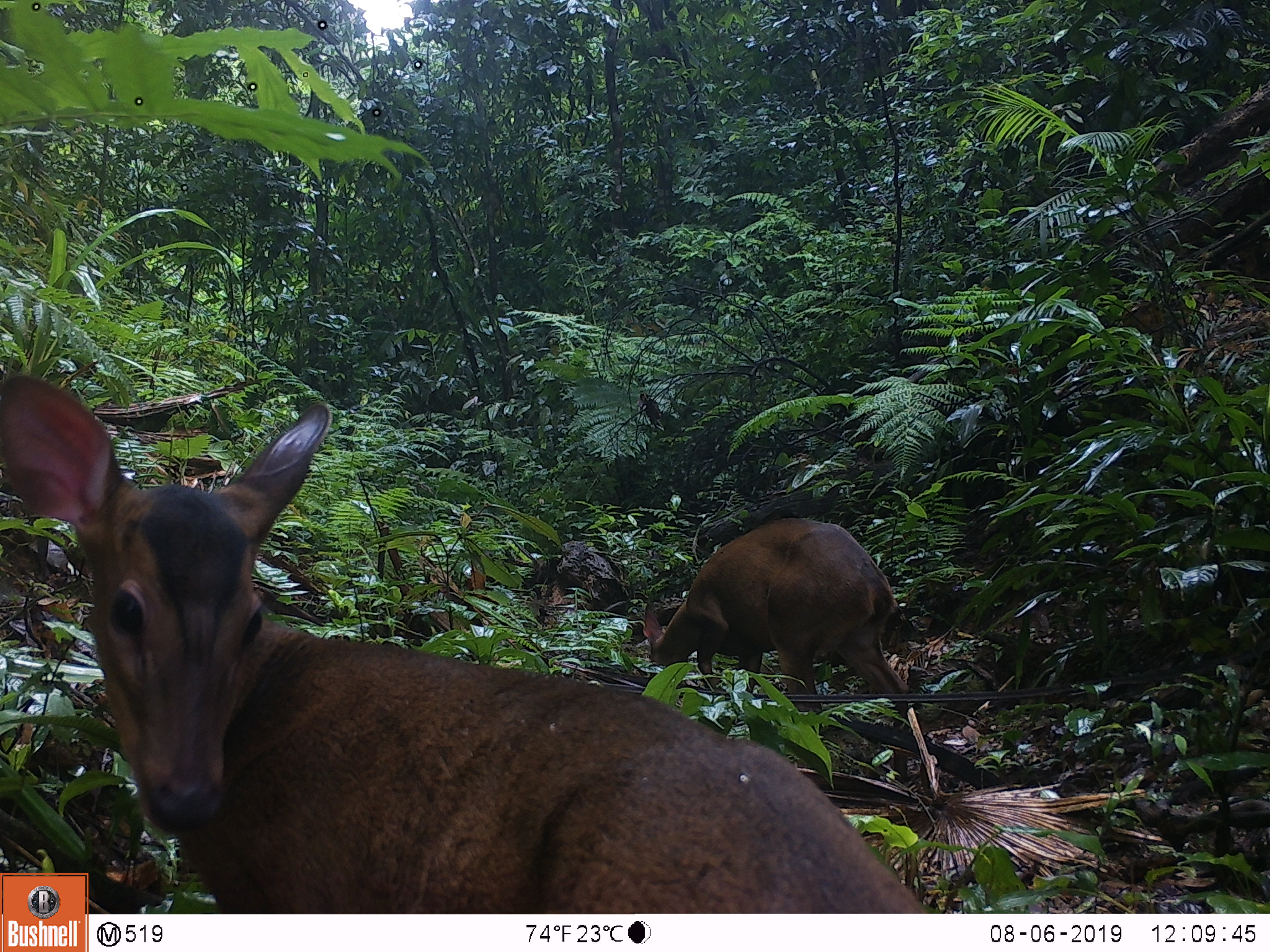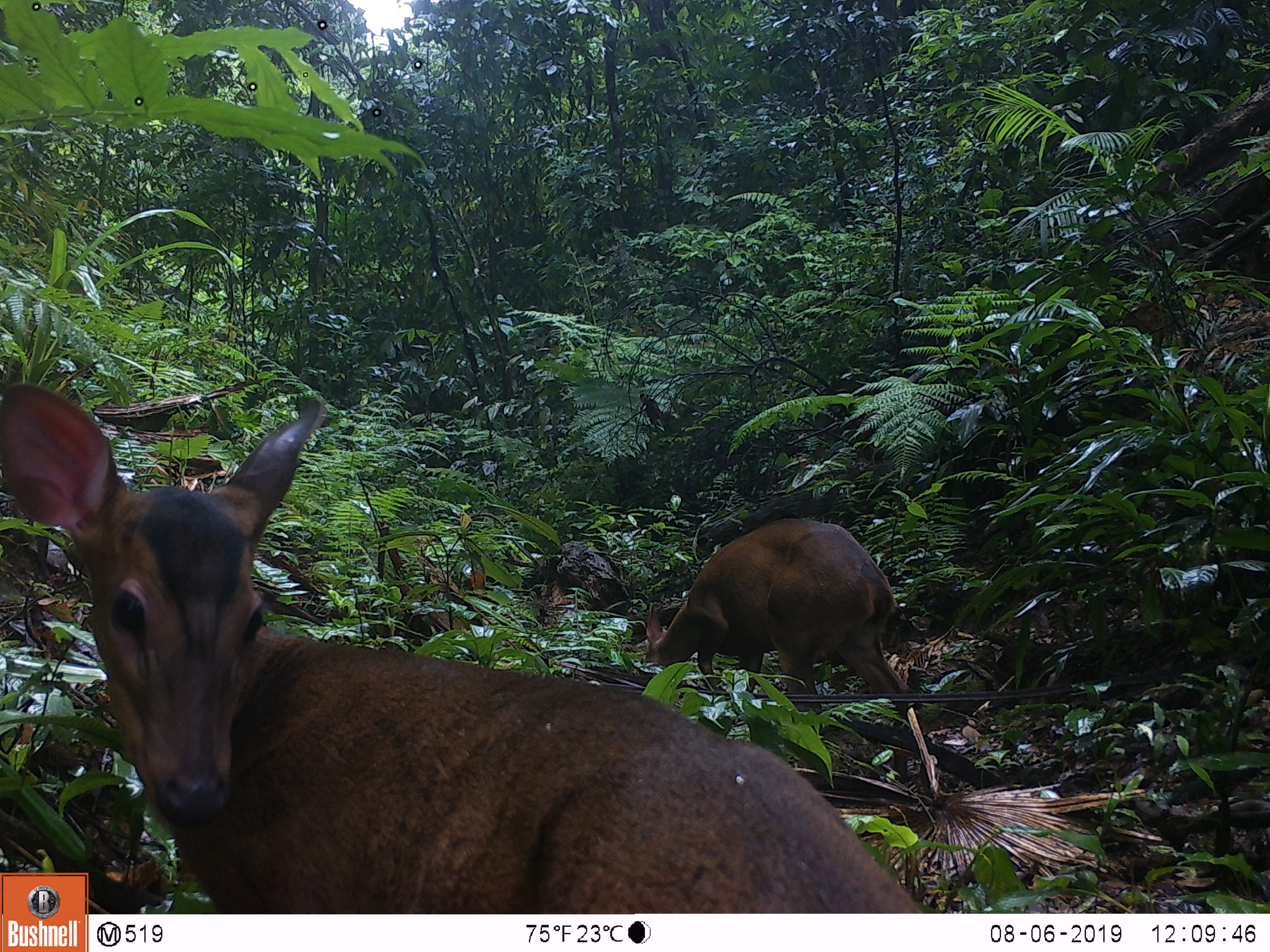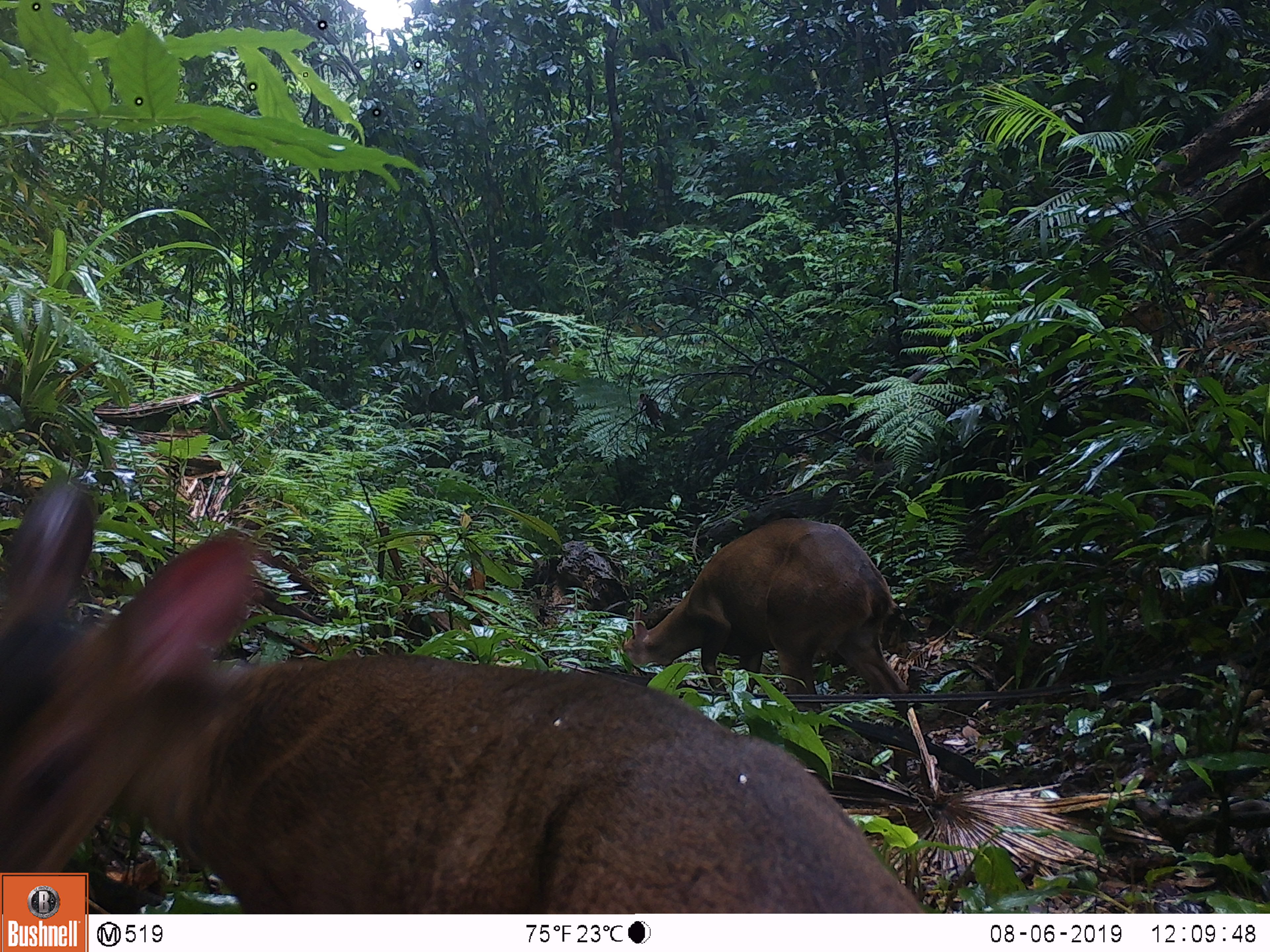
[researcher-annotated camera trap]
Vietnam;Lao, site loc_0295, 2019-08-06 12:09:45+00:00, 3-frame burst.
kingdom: Animalia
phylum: Chordata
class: Mammalia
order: Artiodactyla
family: Cervidae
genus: Muntiacus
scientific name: Muntiacus vuquangensis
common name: large-antlered muntjac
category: large antlered muntjac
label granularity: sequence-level